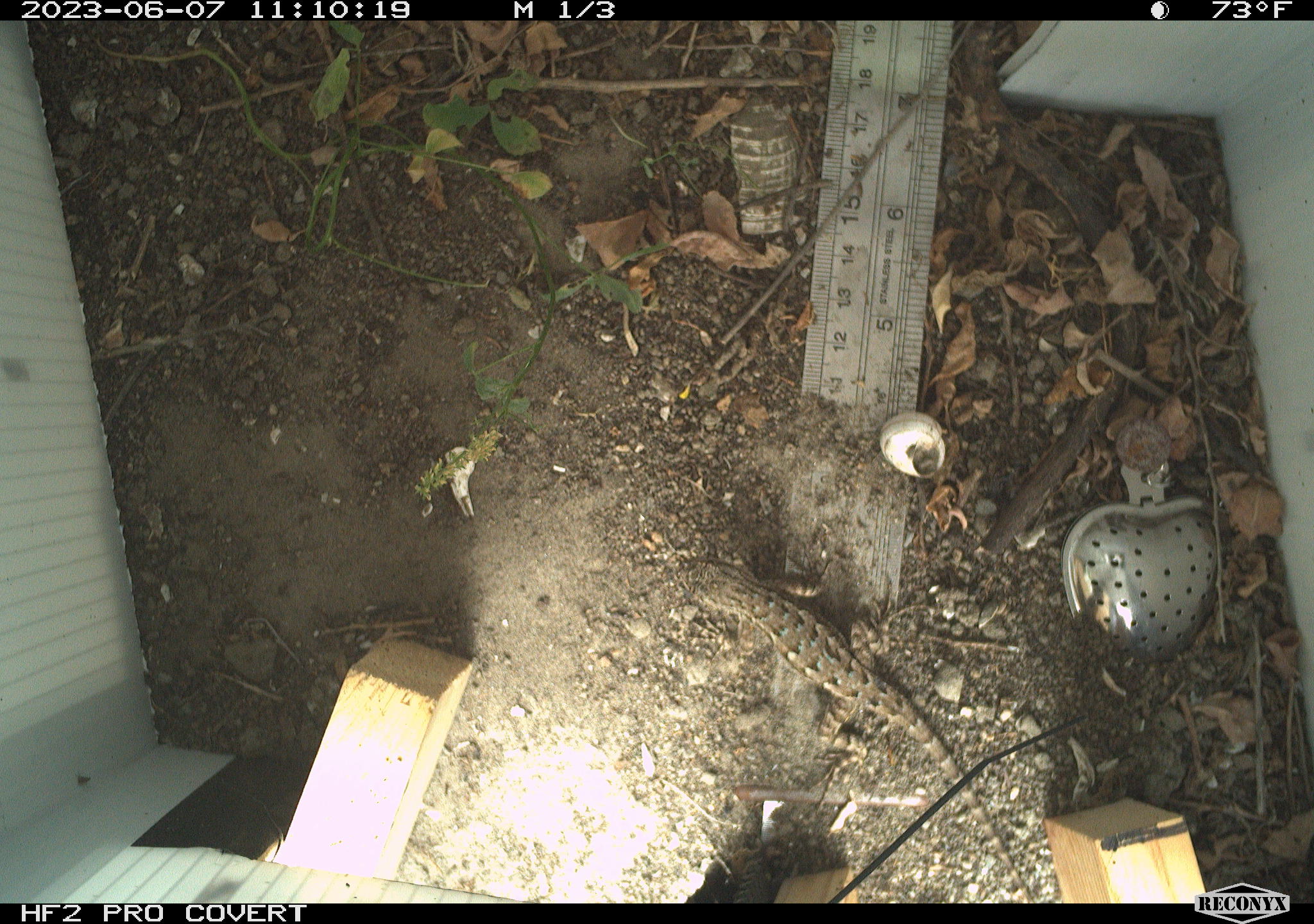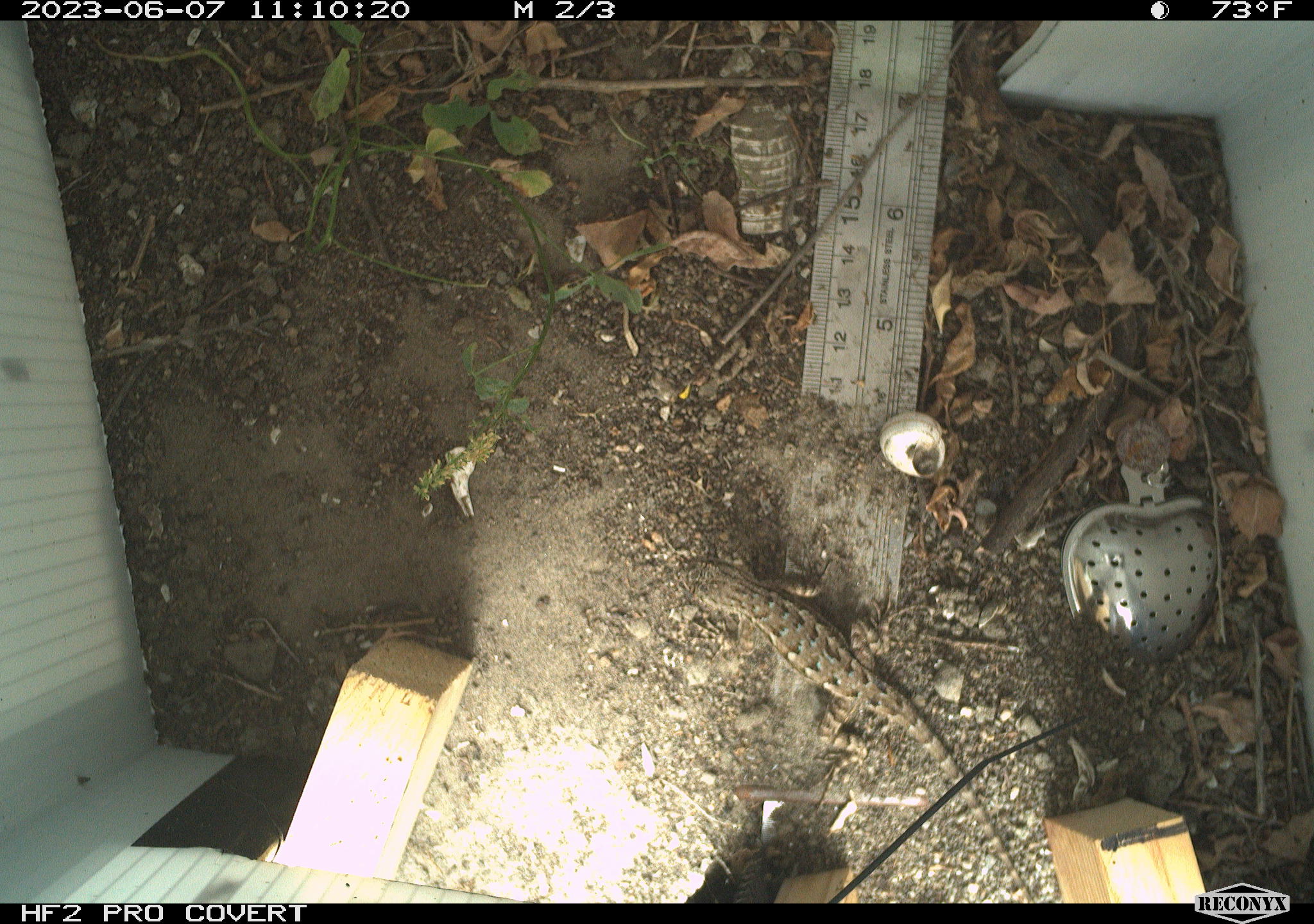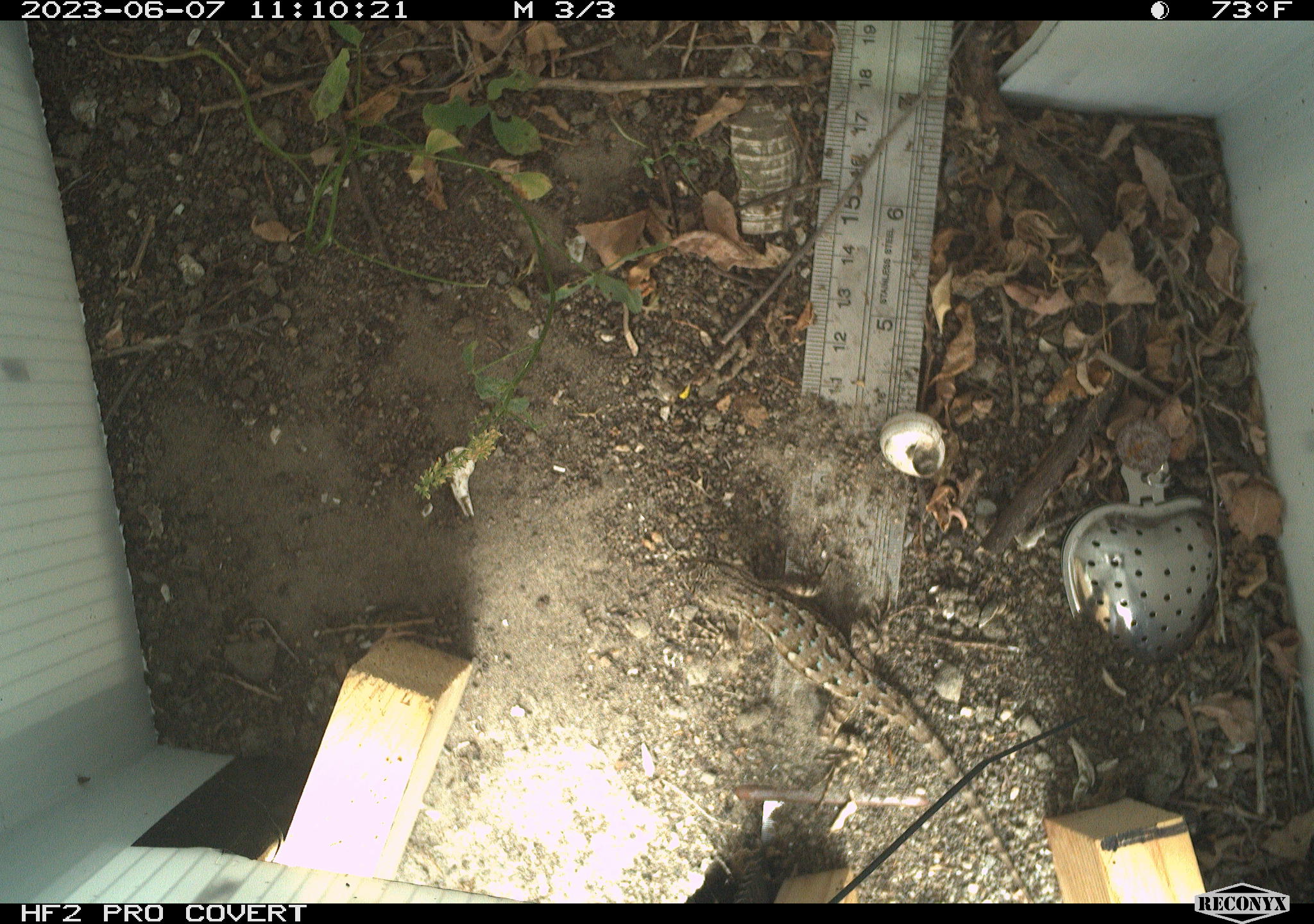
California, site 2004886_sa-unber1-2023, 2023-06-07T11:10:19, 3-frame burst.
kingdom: Animalia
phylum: Chordata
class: Reptilia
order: Squamata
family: Phrynosomatidae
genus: Sceloporus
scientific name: Sceloporus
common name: spiny lizards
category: sceloporus species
Sceloporus species (spiny lizards) (Sceloporus).